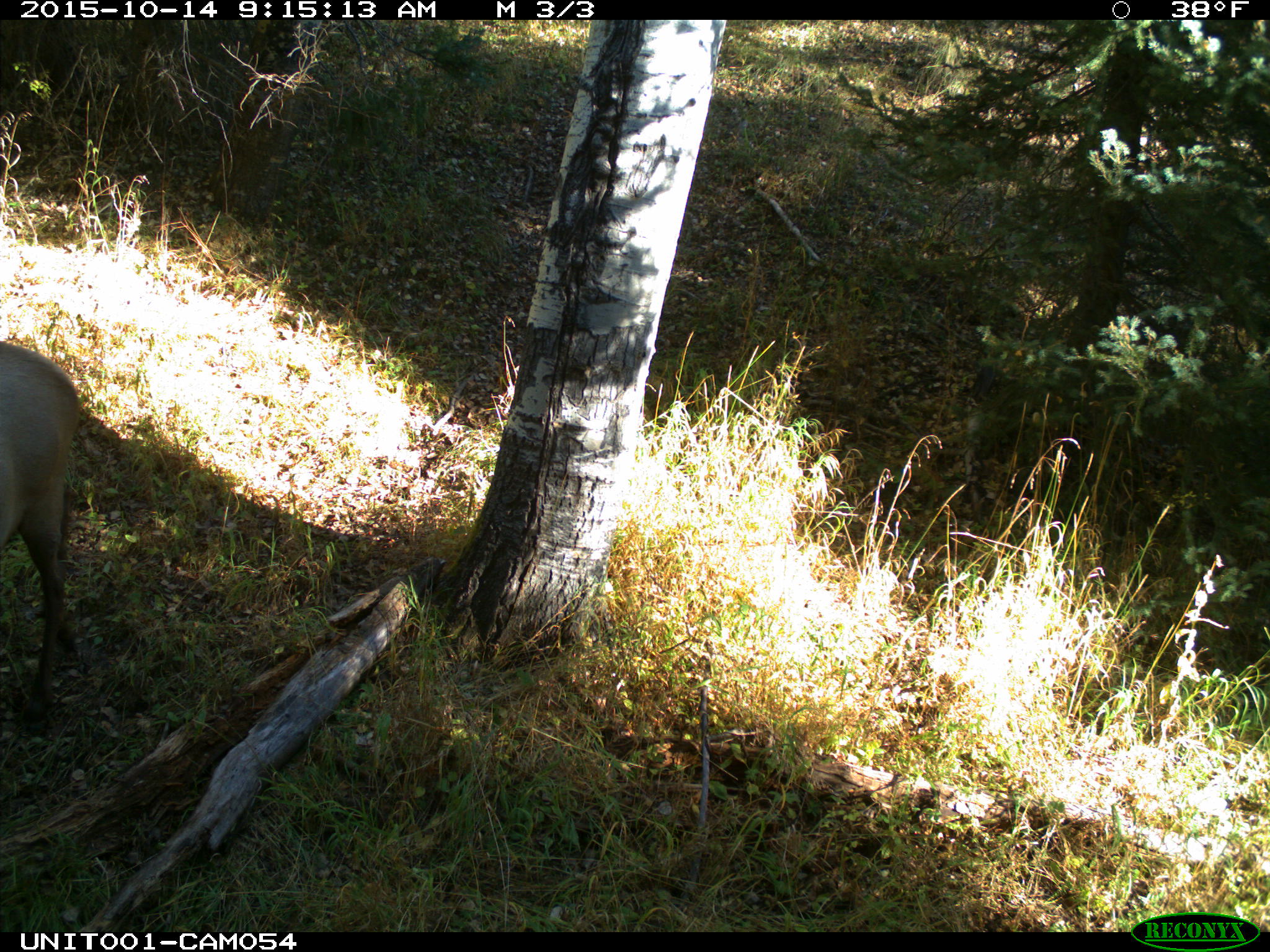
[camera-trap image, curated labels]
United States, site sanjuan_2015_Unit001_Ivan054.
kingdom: Animalia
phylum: Chordata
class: Mammalia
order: Artiodactyla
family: Cervidae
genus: Cervus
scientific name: Cervus elaphus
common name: red deer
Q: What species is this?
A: Cervus elaphus (red deer).